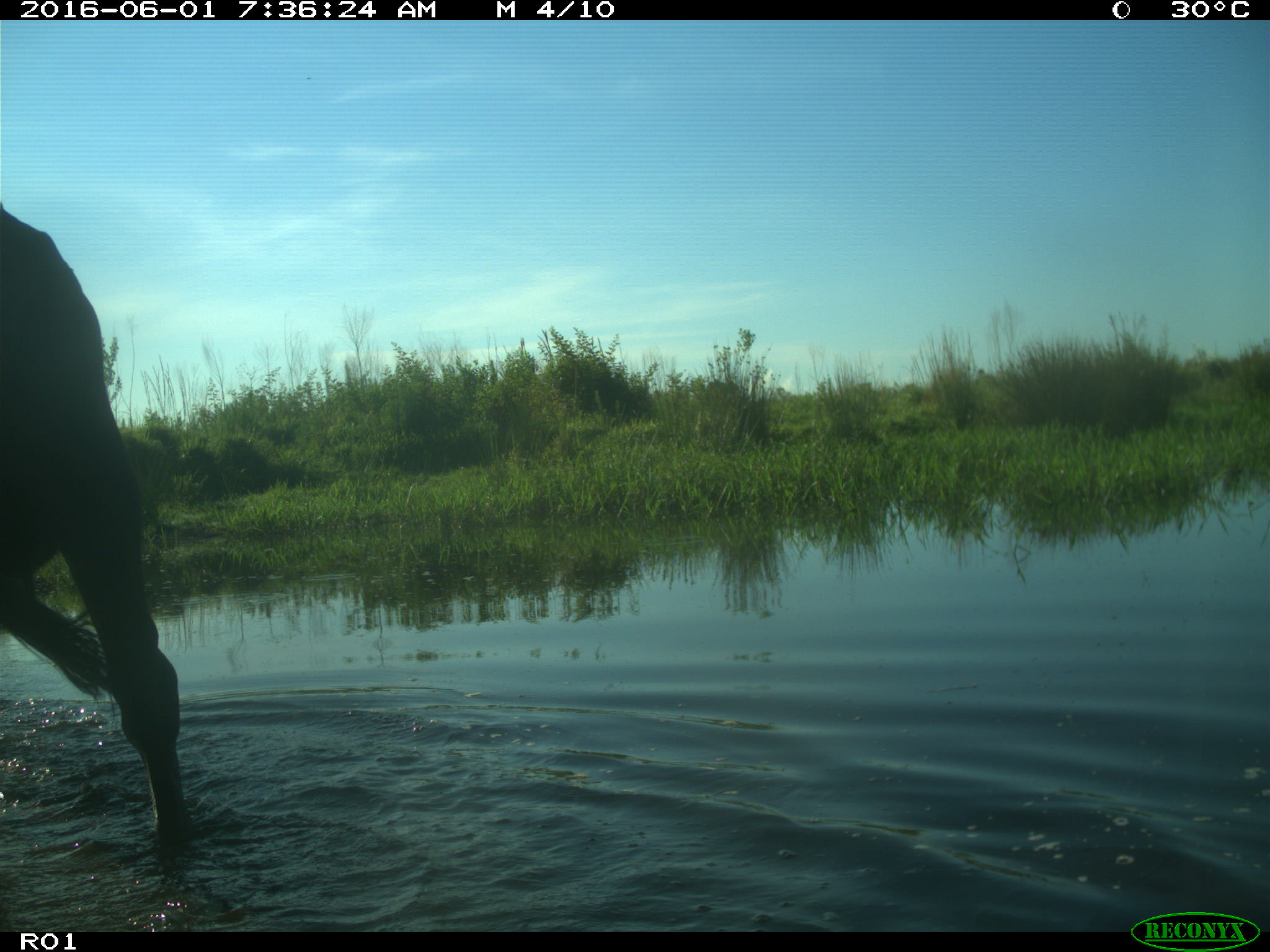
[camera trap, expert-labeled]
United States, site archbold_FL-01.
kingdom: Animalia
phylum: Chordata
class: Mammalia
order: Artiodactyla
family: Bovidae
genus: Bos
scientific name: Bos taurus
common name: domestic cow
Bos taurus (domestic cow).